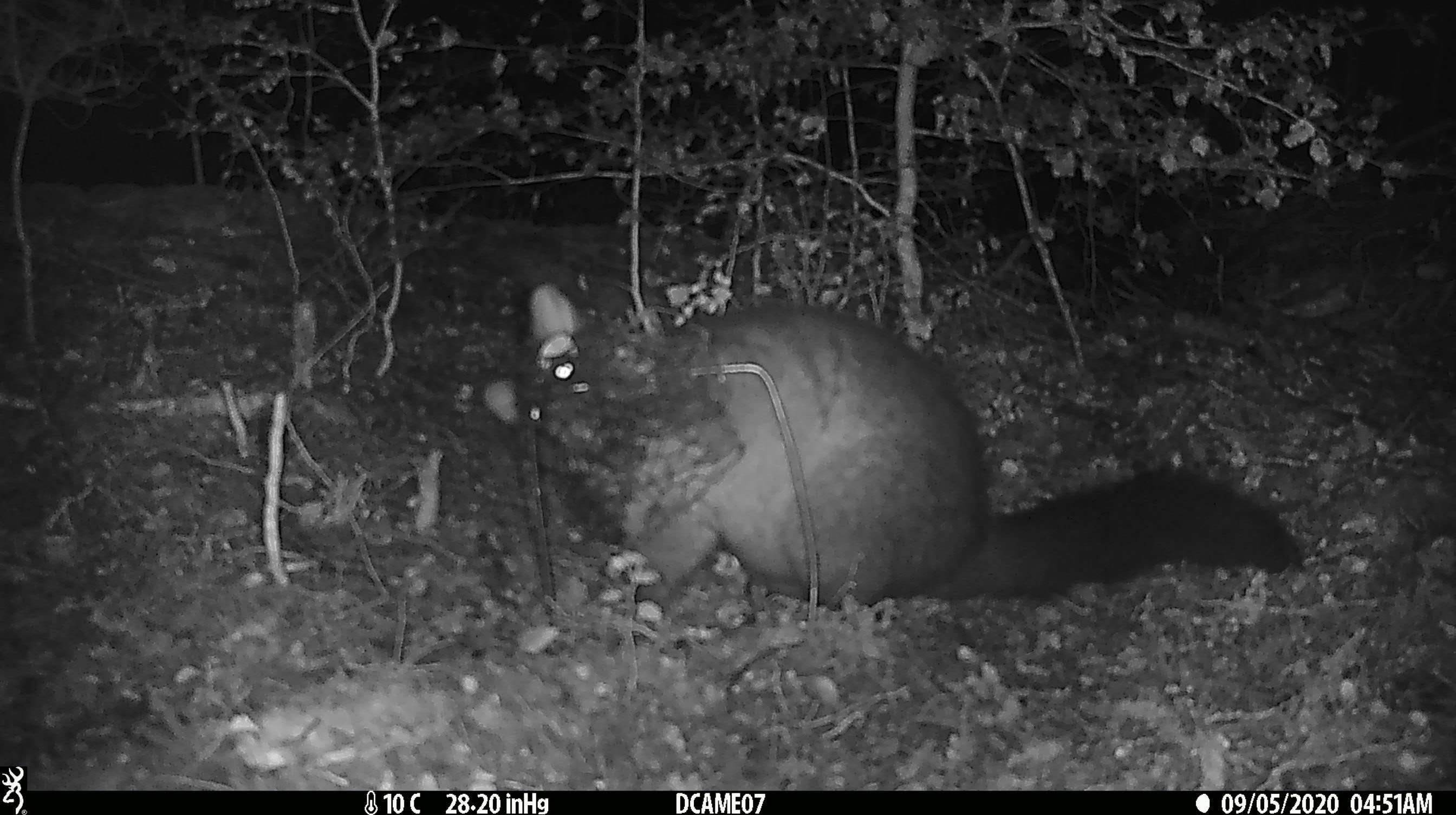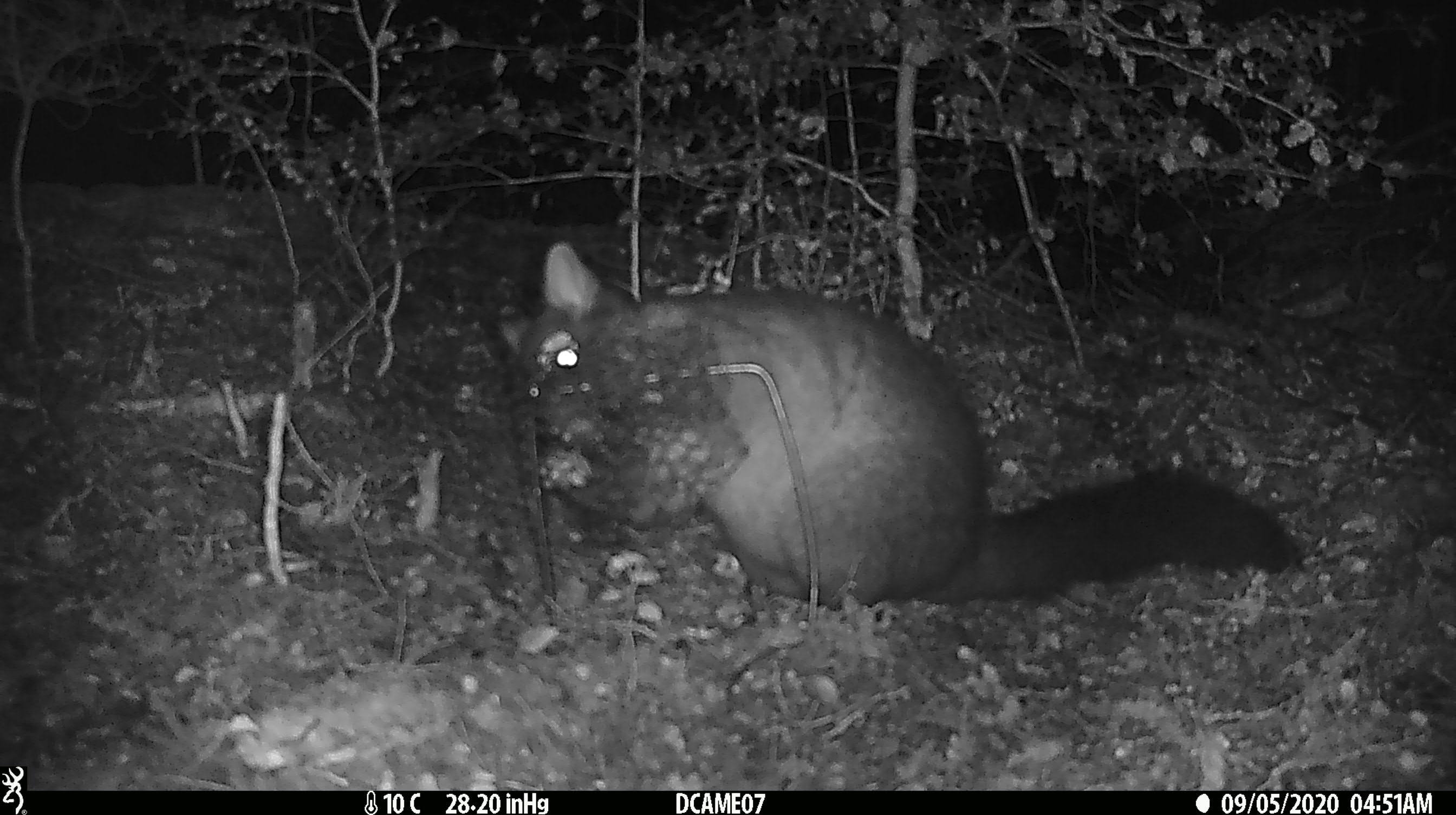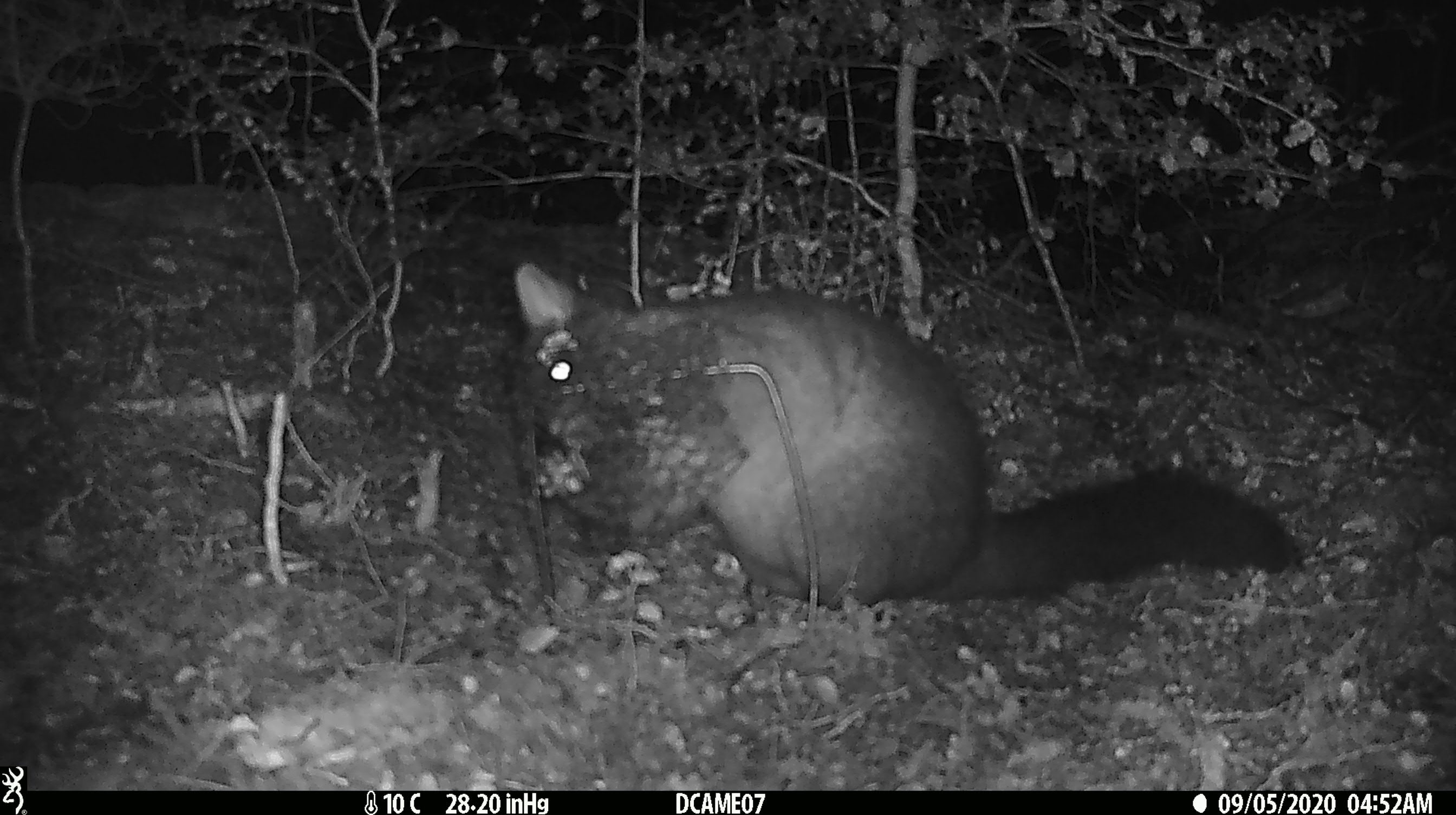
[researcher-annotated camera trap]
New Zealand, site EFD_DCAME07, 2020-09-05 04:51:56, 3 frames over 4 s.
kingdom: Animalia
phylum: Chordata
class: Mammalia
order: Diprotodontia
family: Phalangeridae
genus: Trichosurus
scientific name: Trichosurus vulpecula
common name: common brushtail possum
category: possum